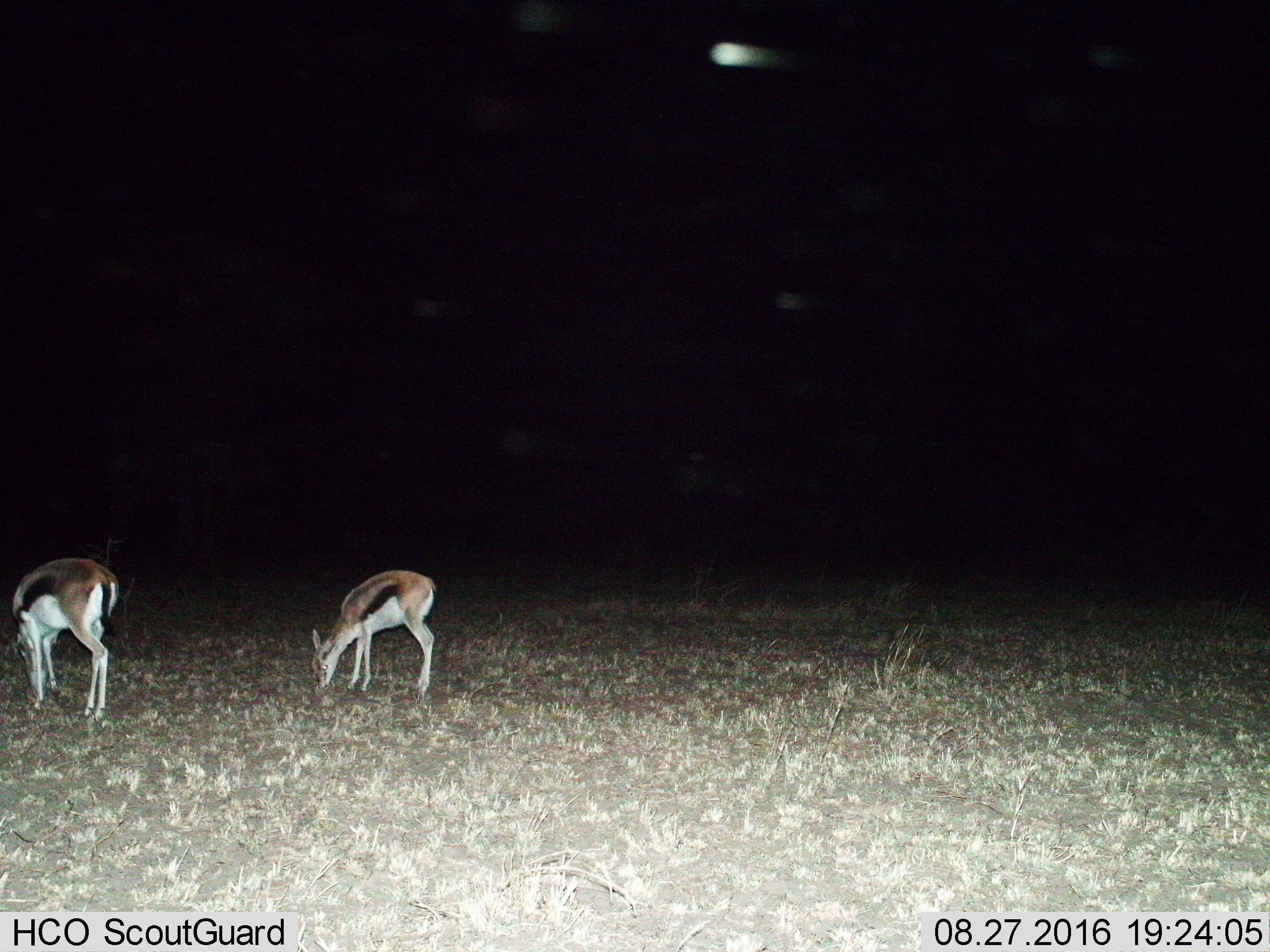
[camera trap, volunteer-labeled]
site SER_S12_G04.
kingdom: Animalia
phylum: Chordata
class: Mammalia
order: Artiodactyla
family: Bovidae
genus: Eudorcas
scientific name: Eudorcas thomsonii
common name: thomson's gazelle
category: gazellethomsons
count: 2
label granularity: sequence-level